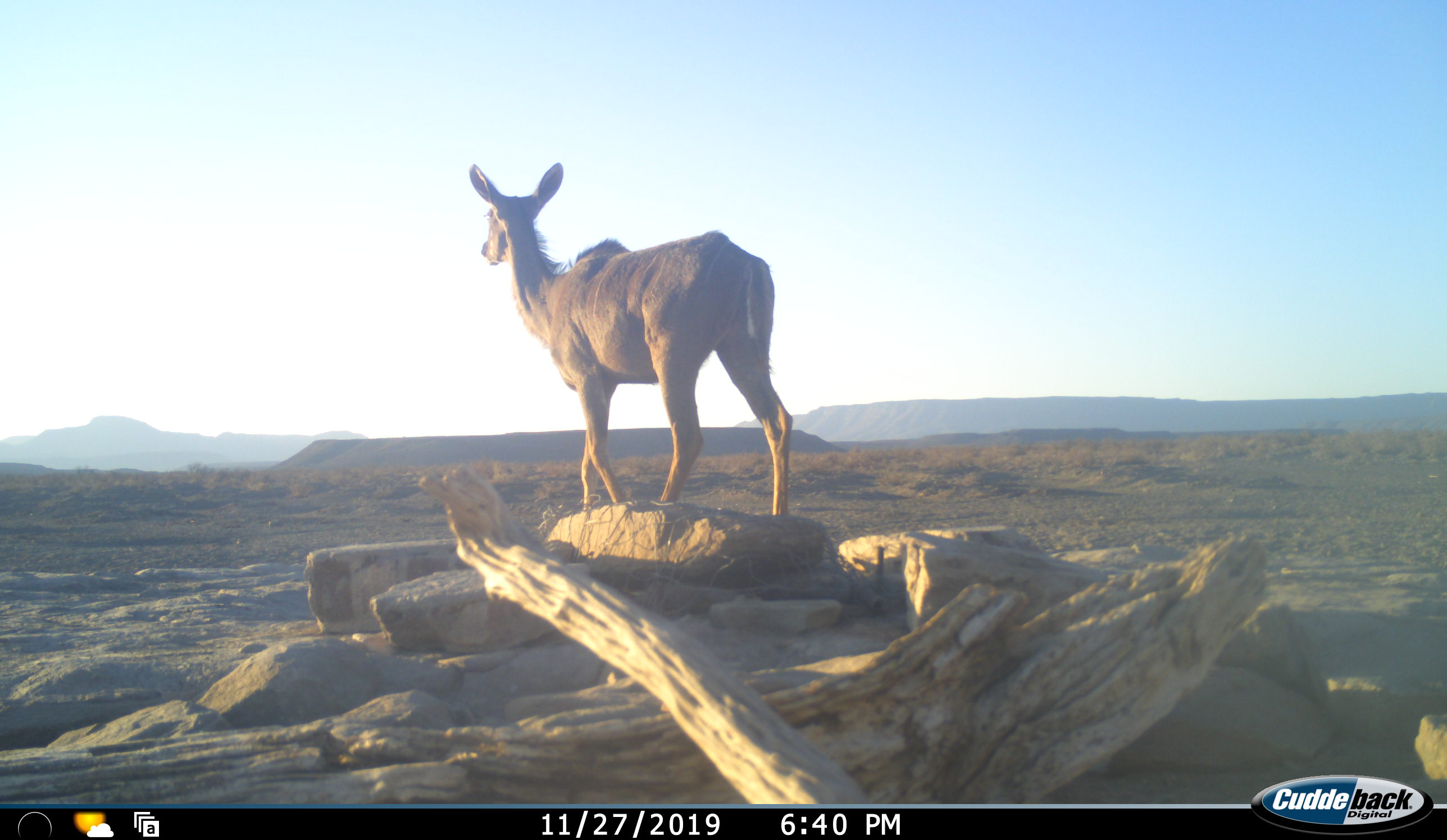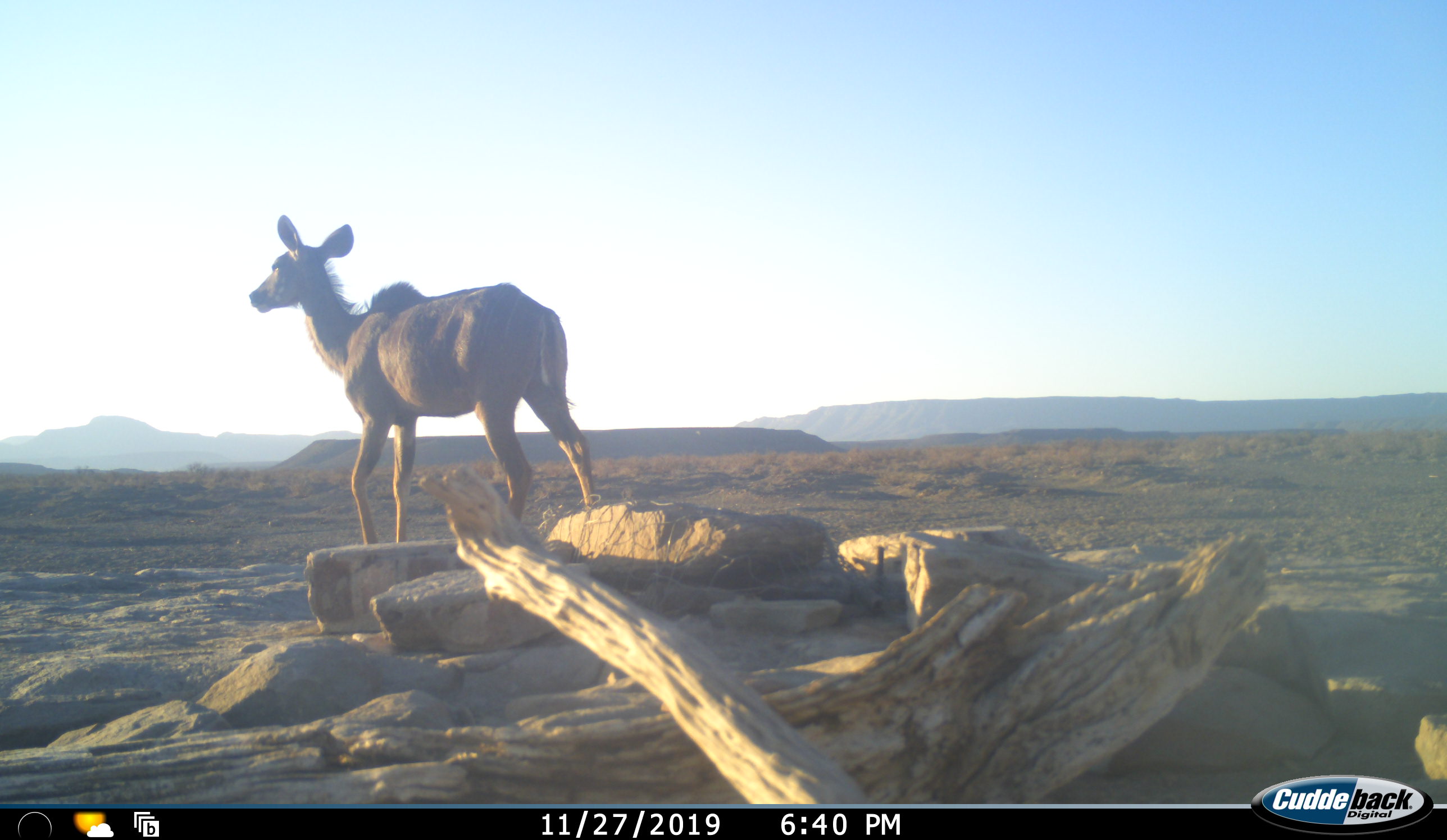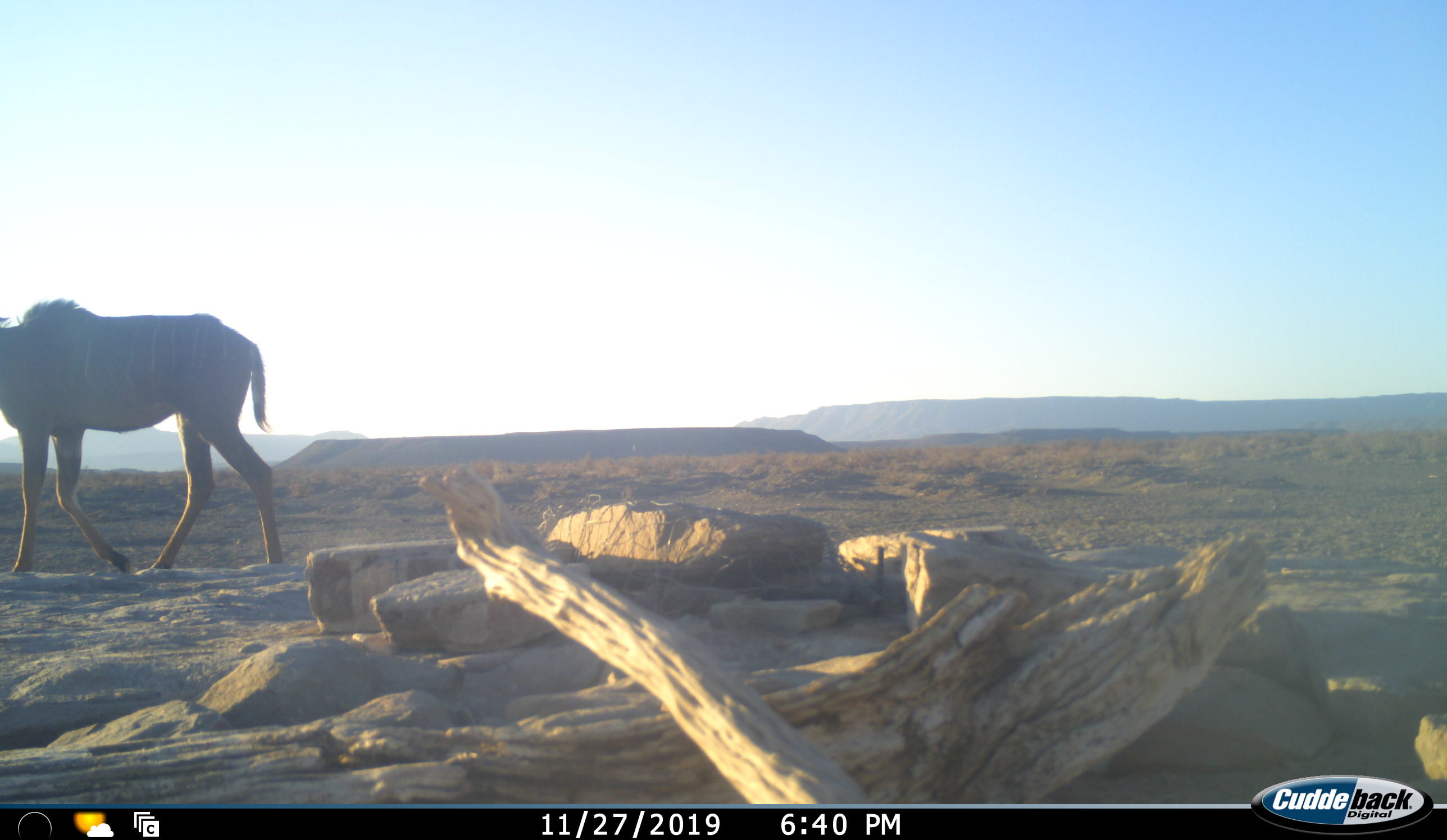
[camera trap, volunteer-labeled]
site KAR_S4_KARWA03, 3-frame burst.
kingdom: Animalia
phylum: Chordata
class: Mammalia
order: Artiodactyla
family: Bovidae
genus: Tragelaphus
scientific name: Tragelaphus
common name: kudu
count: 1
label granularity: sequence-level